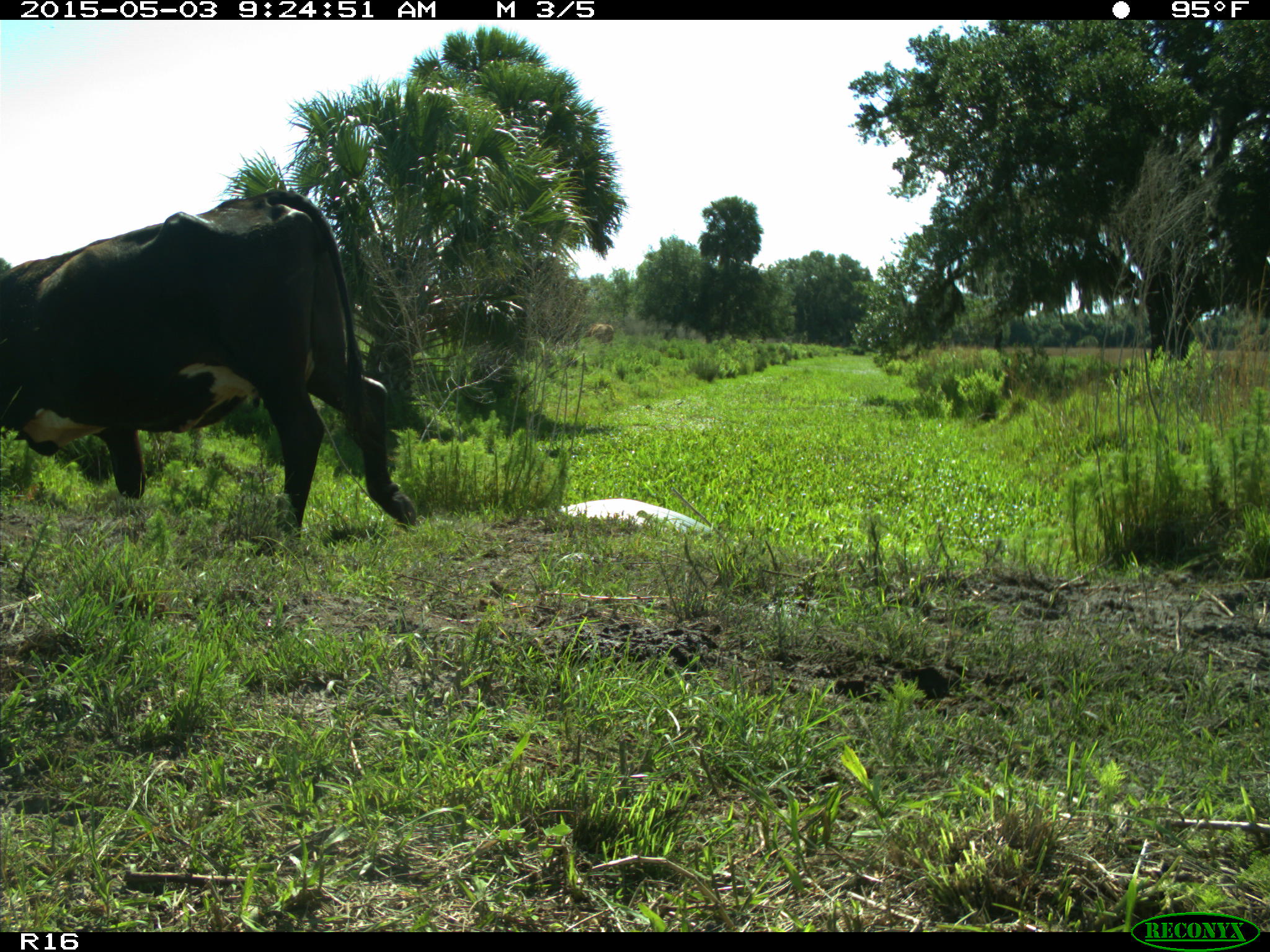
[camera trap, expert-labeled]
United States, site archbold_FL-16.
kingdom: Animalia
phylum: Chordata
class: Mammalia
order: Artiodactyla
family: Bovidae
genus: Bos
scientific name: Bos taurus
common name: domestic cow